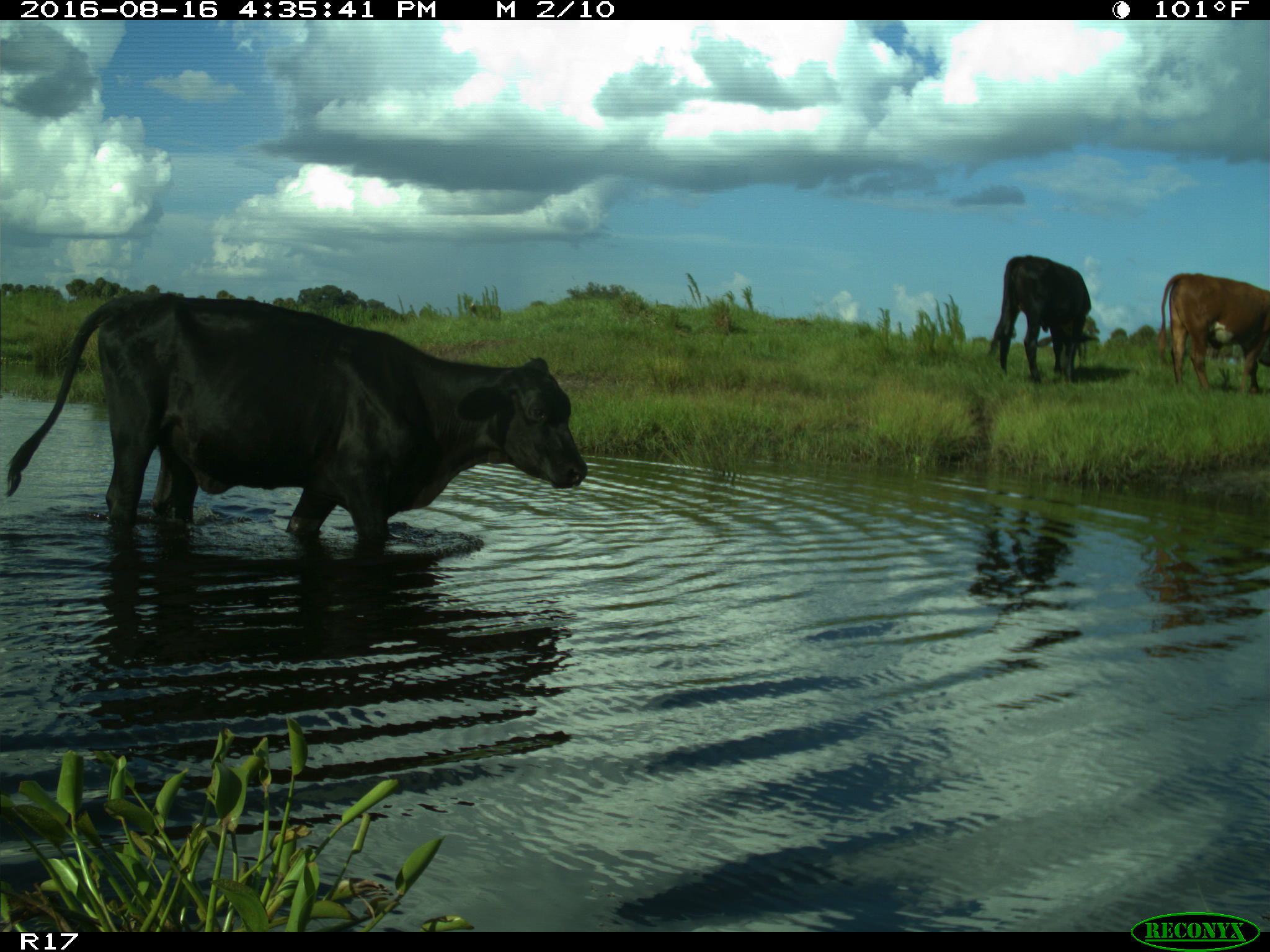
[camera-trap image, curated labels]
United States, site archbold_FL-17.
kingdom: Animalia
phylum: Chordata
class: Mammalia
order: Artiodactyla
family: Bovidae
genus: Bos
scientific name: Bos taurus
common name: domestic cow